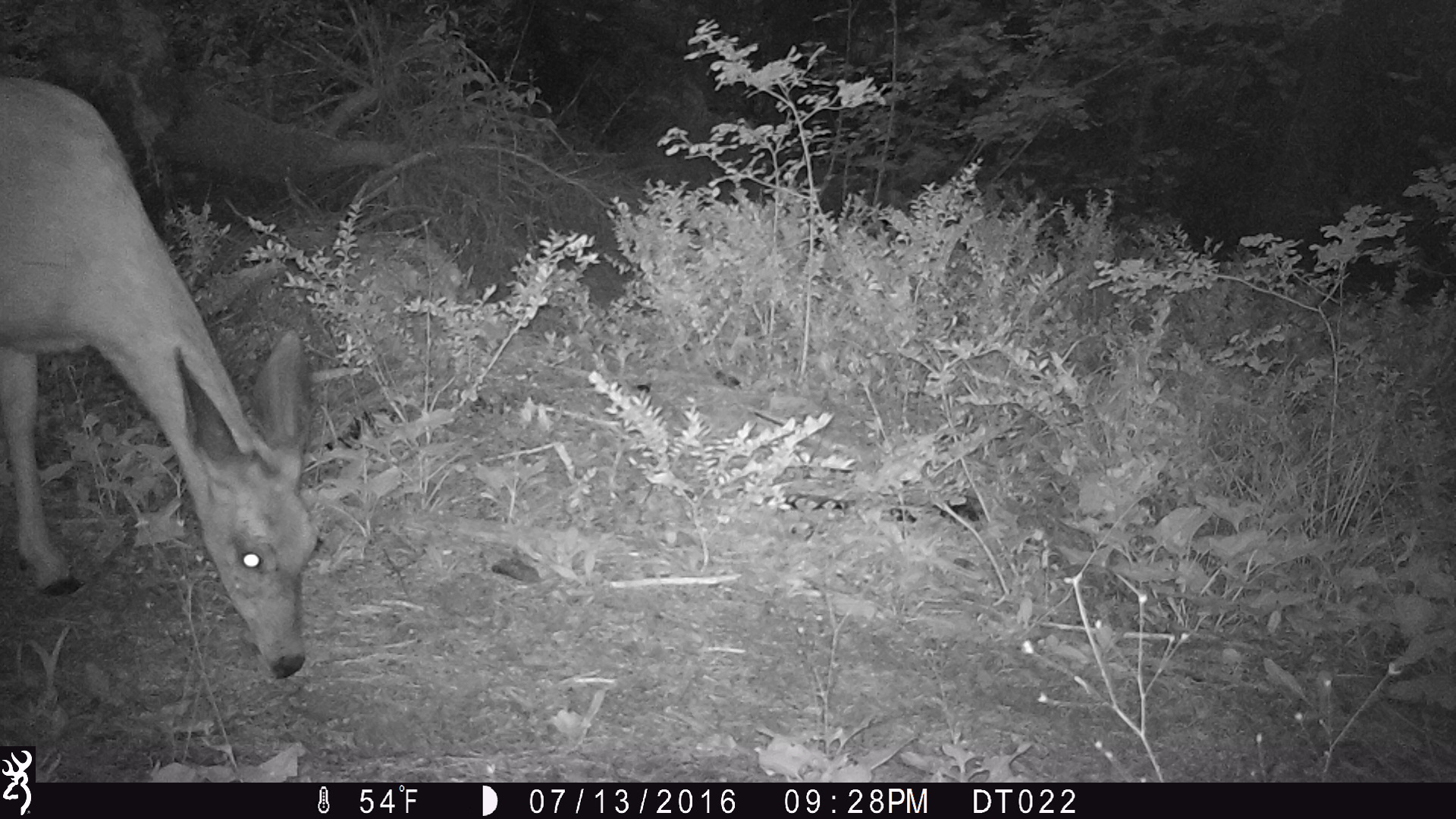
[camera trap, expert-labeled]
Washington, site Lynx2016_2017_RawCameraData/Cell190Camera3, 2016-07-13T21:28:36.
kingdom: Animalia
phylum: Chordata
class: Mammalia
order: Artiodactyla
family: Cervidae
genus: Odocoileus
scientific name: Odocoileus hemionus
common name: mule deer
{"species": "Odocoileus hemionus (mule deer)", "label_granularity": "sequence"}